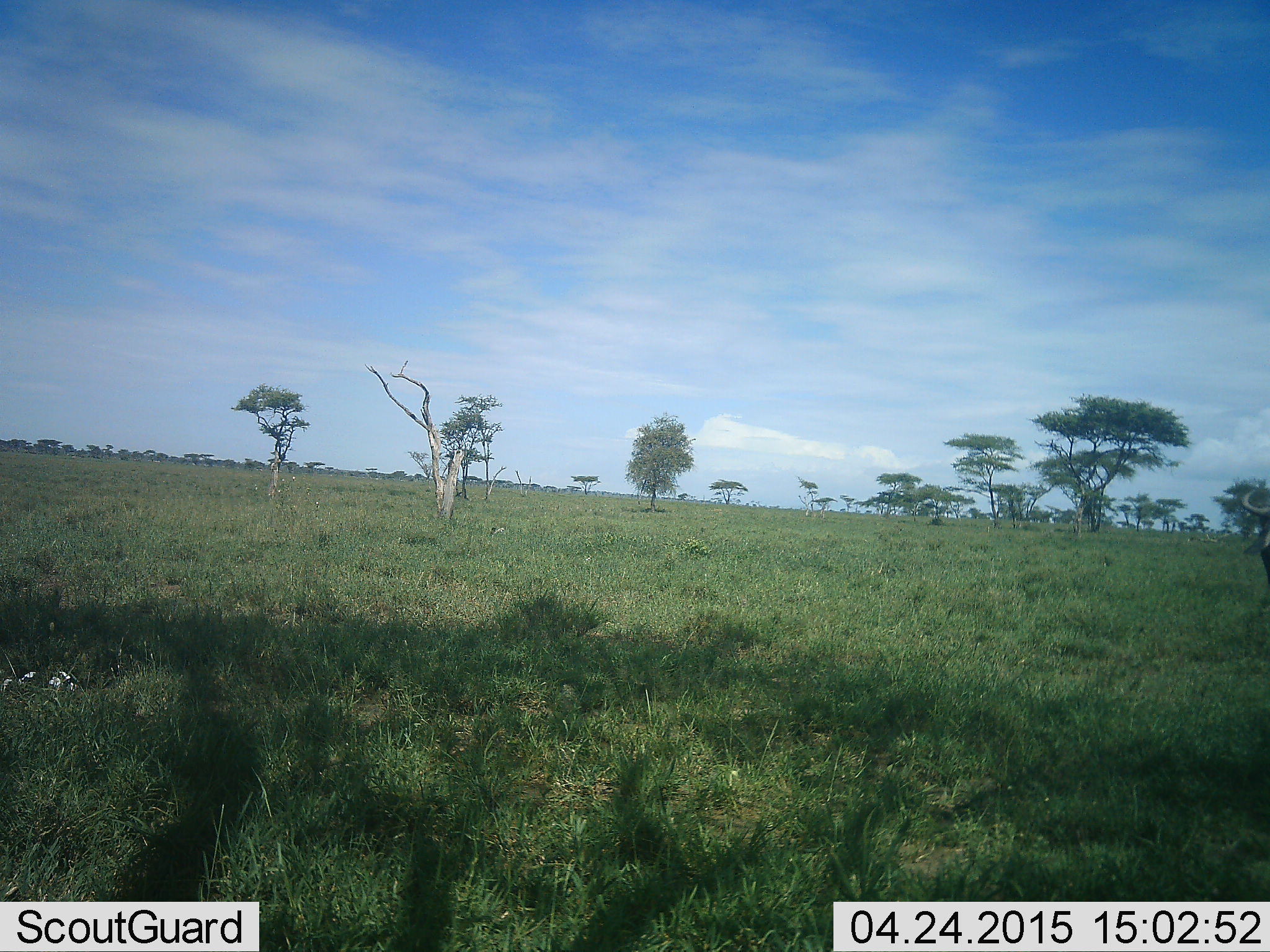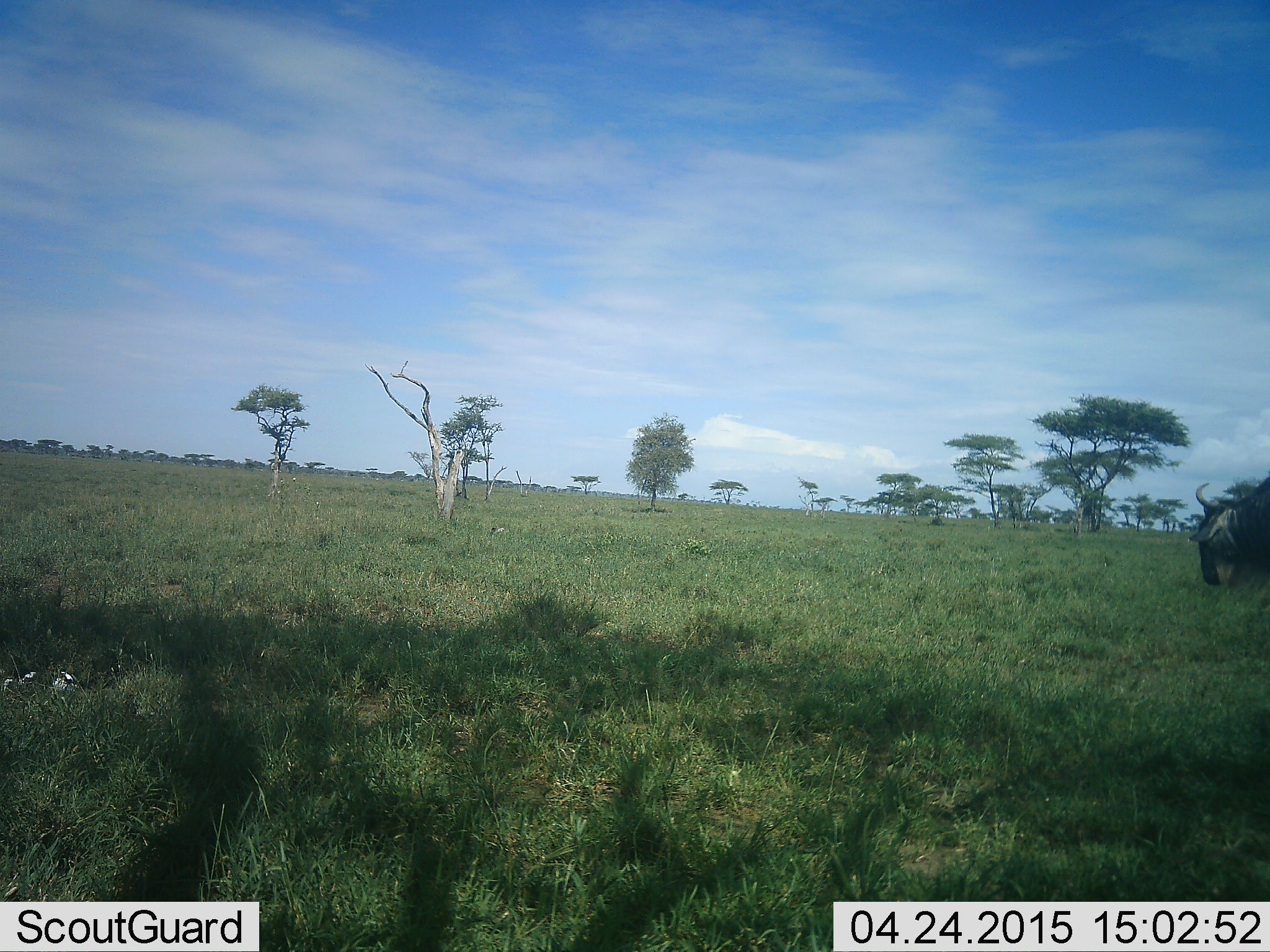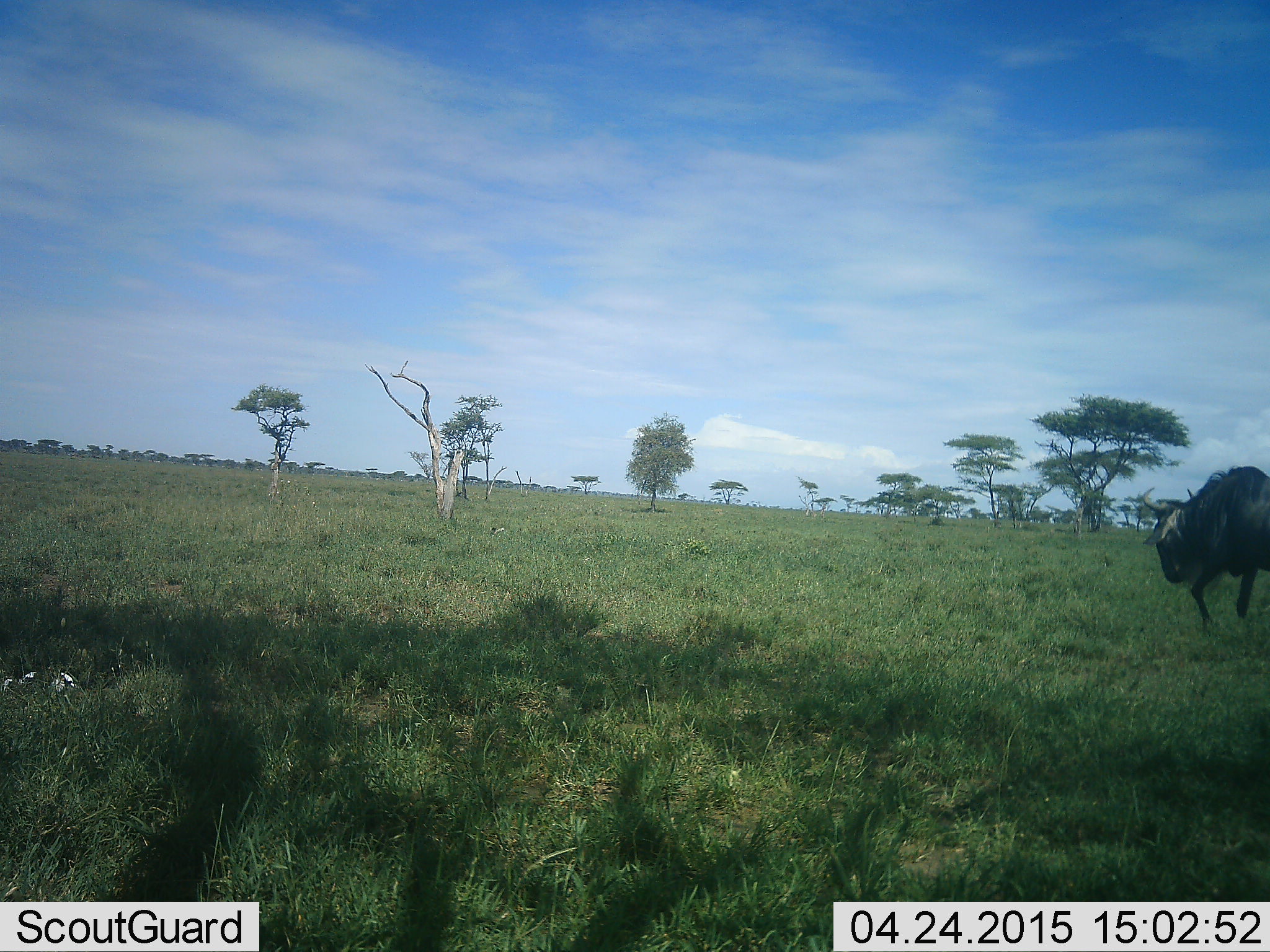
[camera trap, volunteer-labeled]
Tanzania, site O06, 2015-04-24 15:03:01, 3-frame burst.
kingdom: Animalia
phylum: Chordata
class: Mammalia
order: Artiodactyla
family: Bovidae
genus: Connochaetes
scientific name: Connochaetes taurinus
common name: blue wildebeest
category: wildebeest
Wildebeest (blue wildebeest) (Connochaetes taurinus), count 1. Behavior (volunteer vote fractions): standing 17%, resting 0%, moving 83%, interacting 0%. Young present (vote fraction): 0%. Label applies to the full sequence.